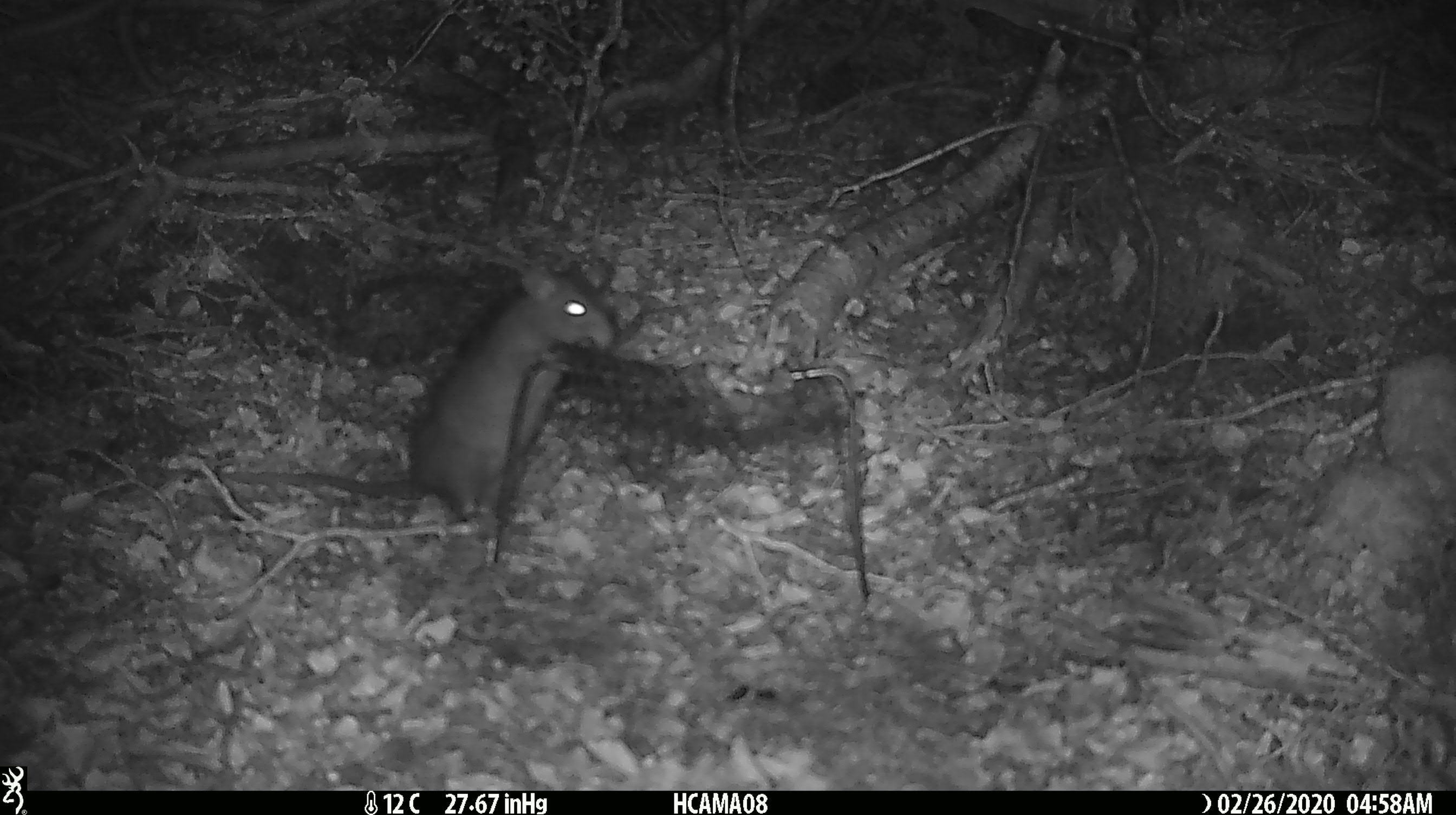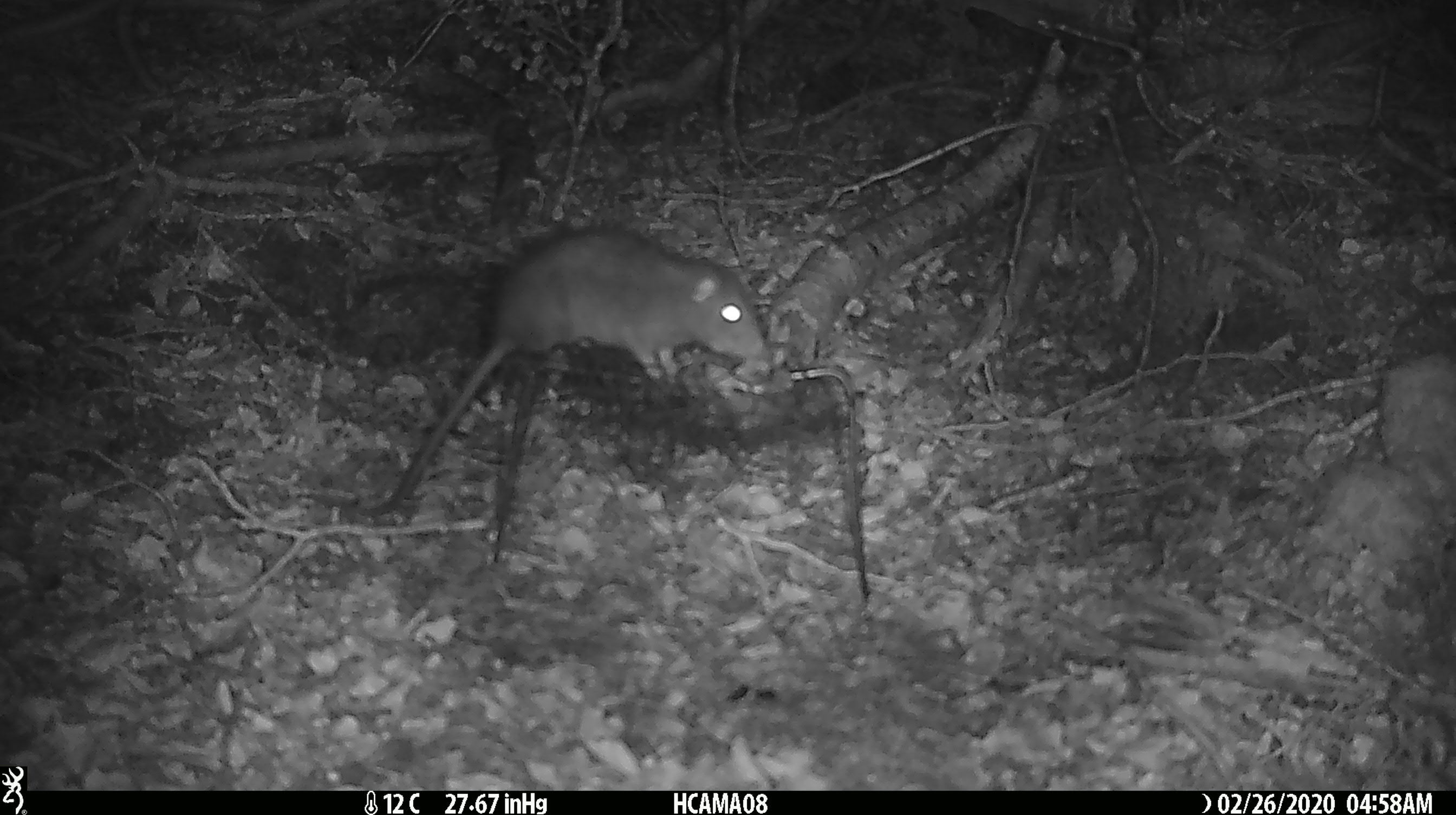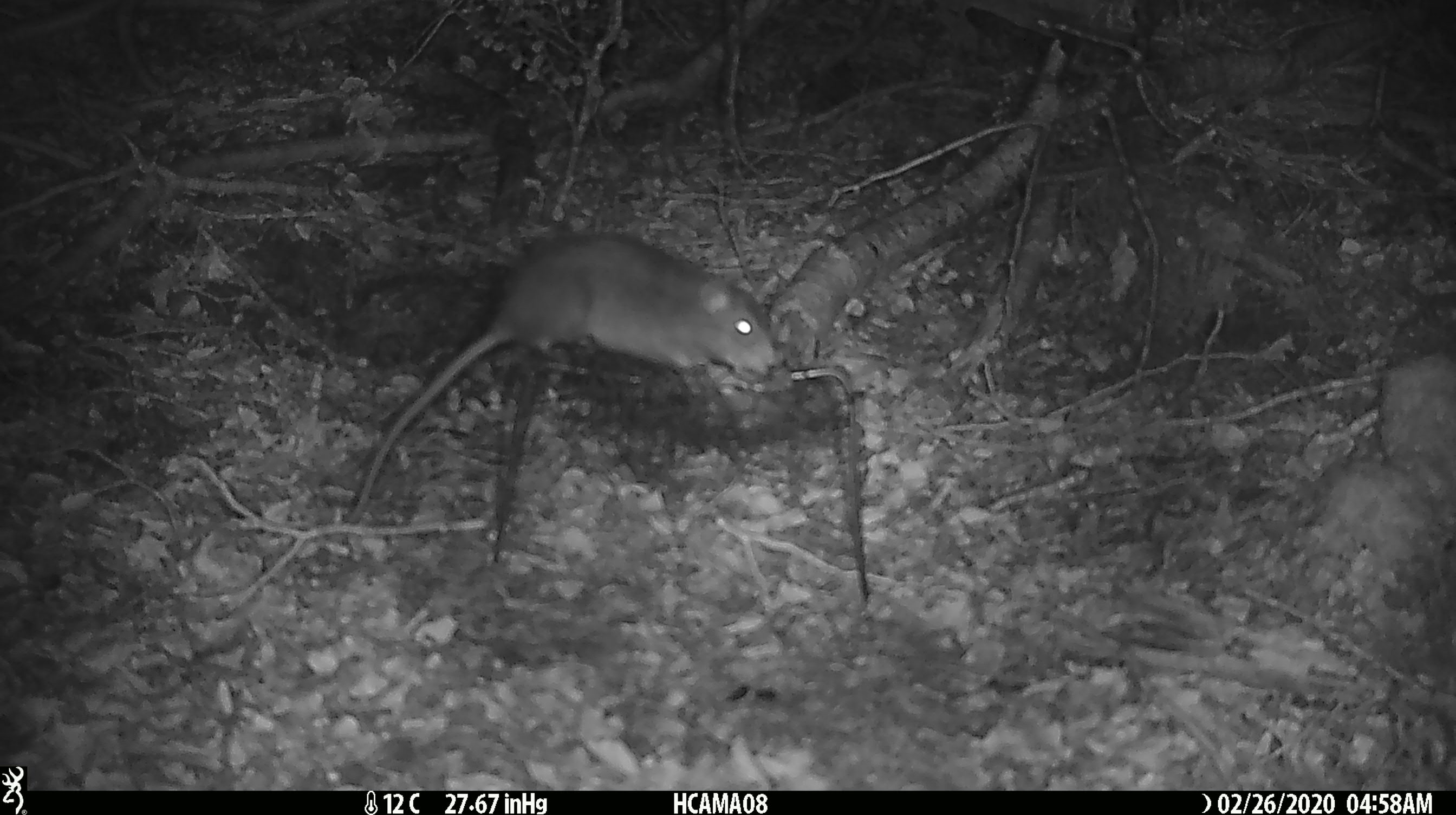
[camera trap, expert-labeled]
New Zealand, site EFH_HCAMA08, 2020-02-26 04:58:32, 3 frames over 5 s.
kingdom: Animalia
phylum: Chordata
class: Mammalia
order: Rodentia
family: Muridae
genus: Rattus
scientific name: Rattus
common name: rat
Rat (Rattus).